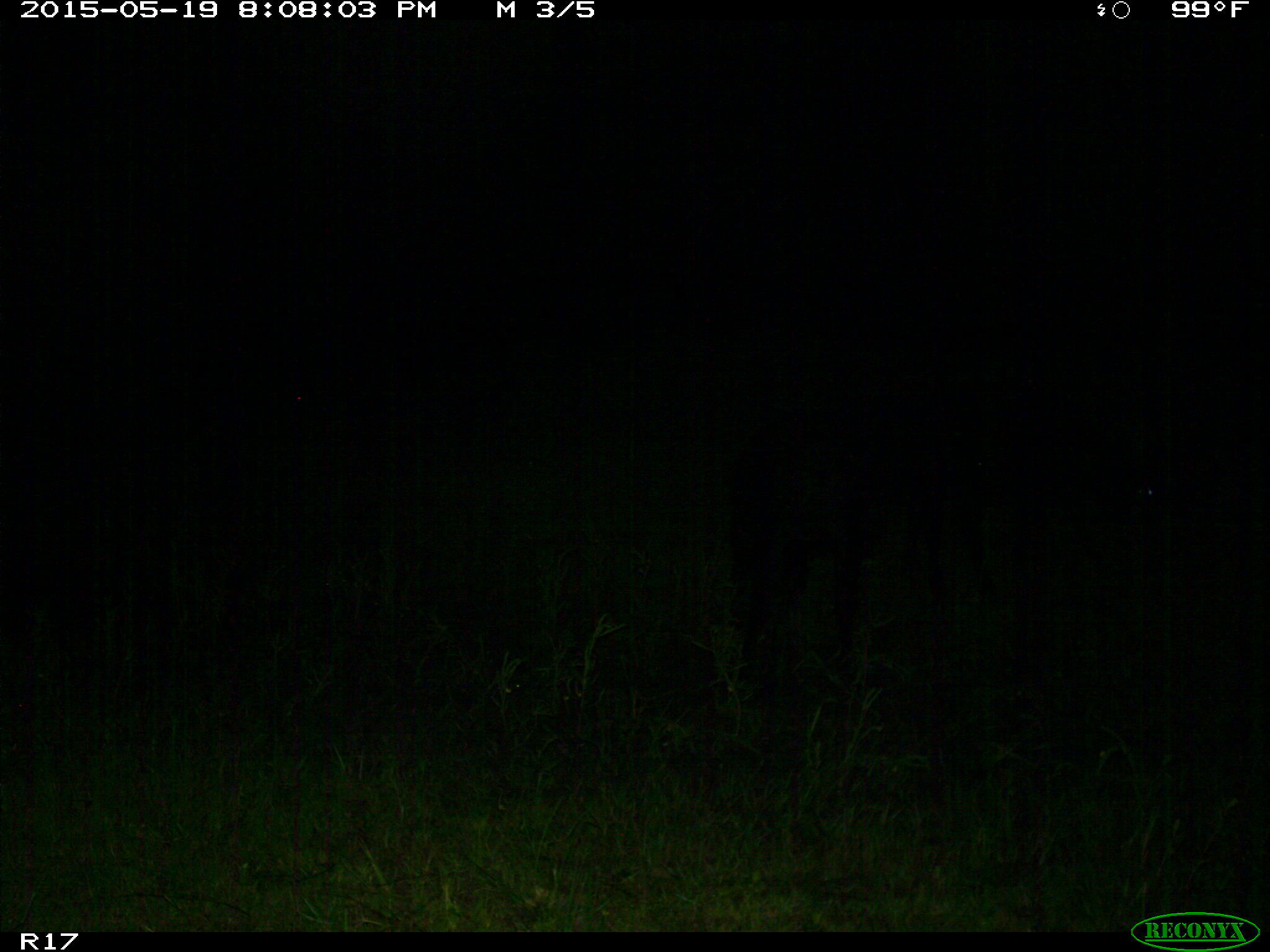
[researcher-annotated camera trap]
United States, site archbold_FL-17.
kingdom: Animalia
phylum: Chordata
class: Mammalia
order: Artiodactyla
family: Bovidae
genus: Bos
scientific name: Bos taurus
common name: domestic cow